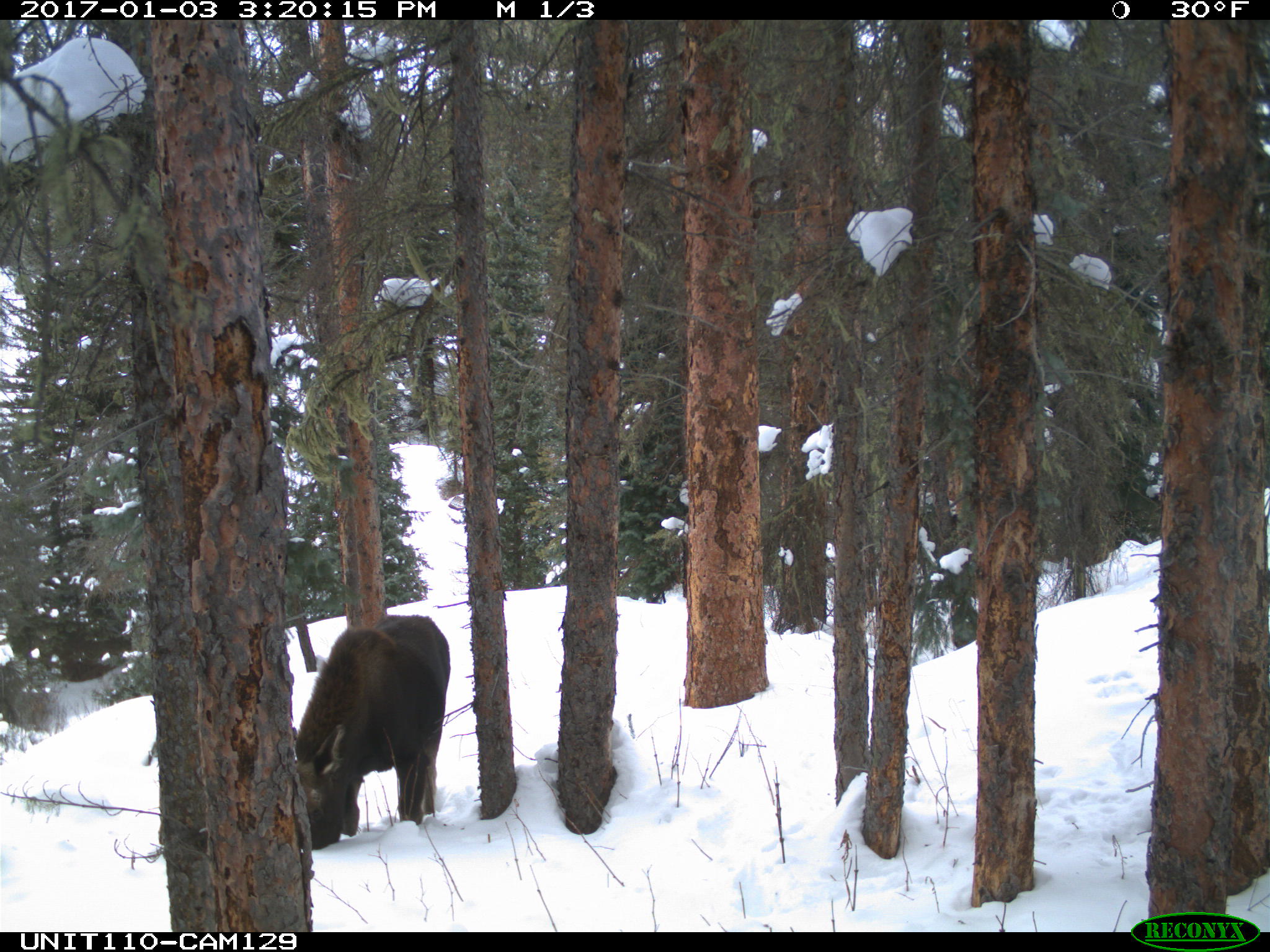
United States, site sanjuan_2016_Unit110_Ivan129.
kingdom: Animalia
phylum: Chordata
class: Mammalia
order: Artiodactyla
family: Cervidae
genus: Alces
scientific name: Alces alces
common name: moose